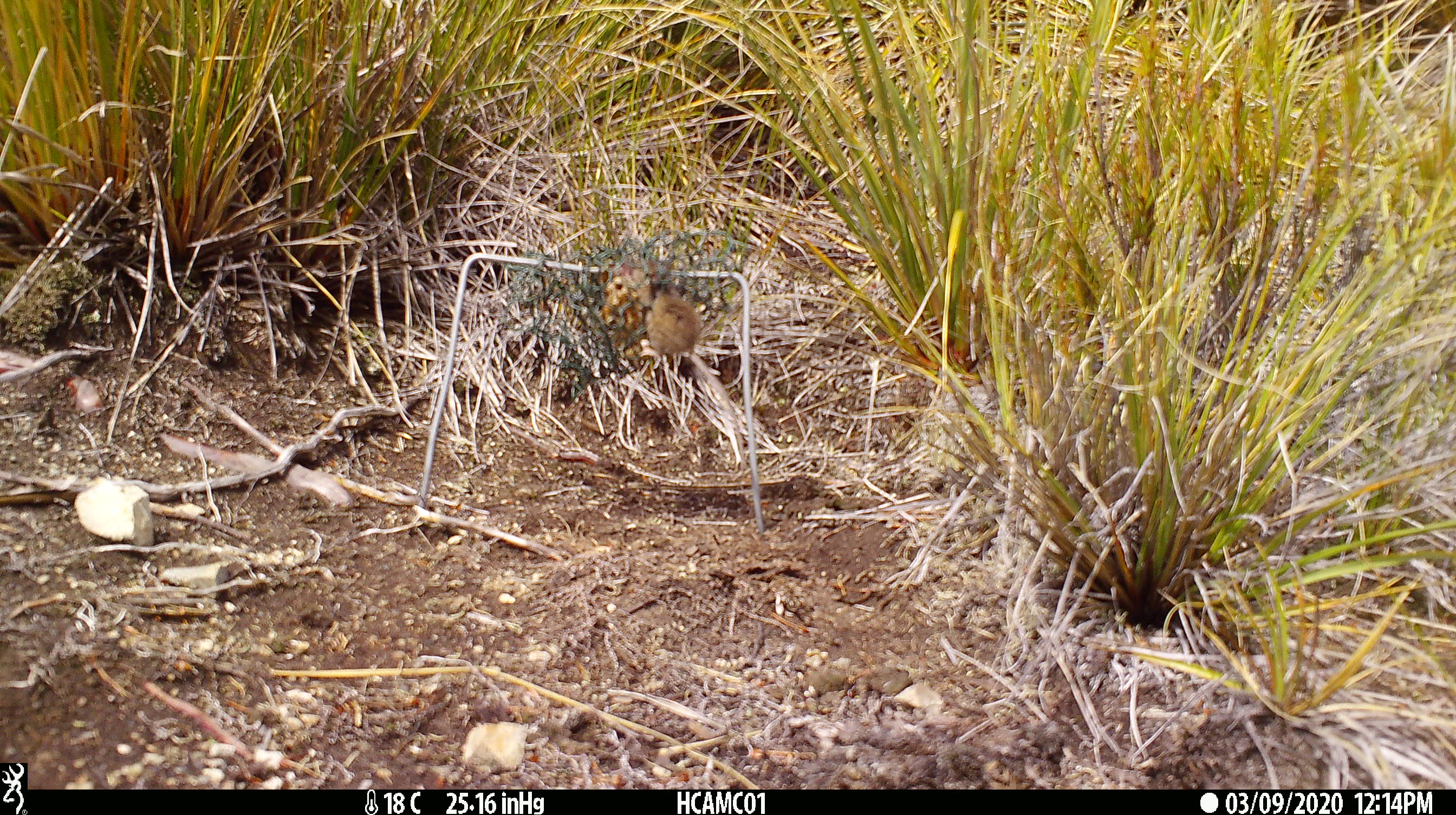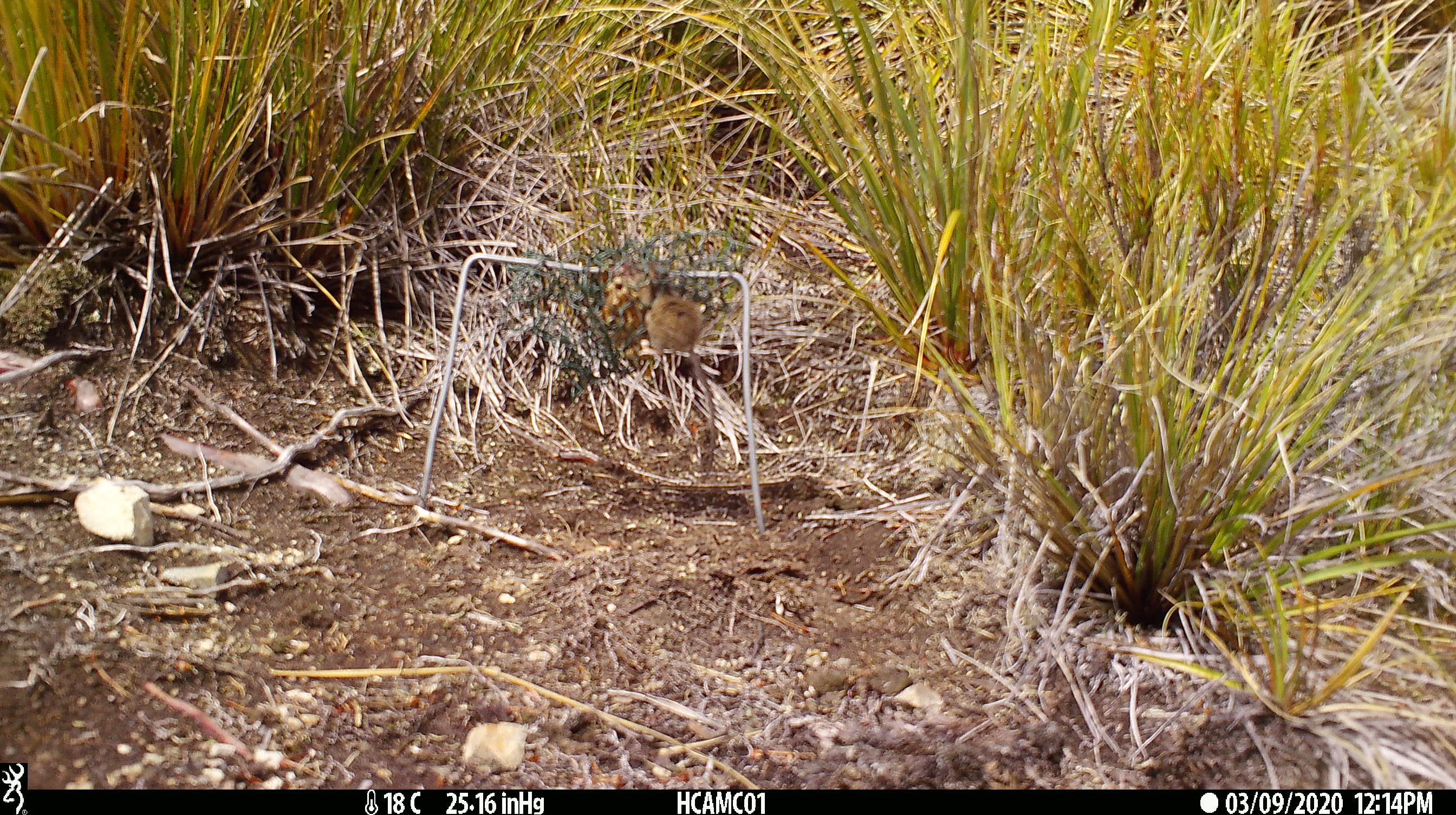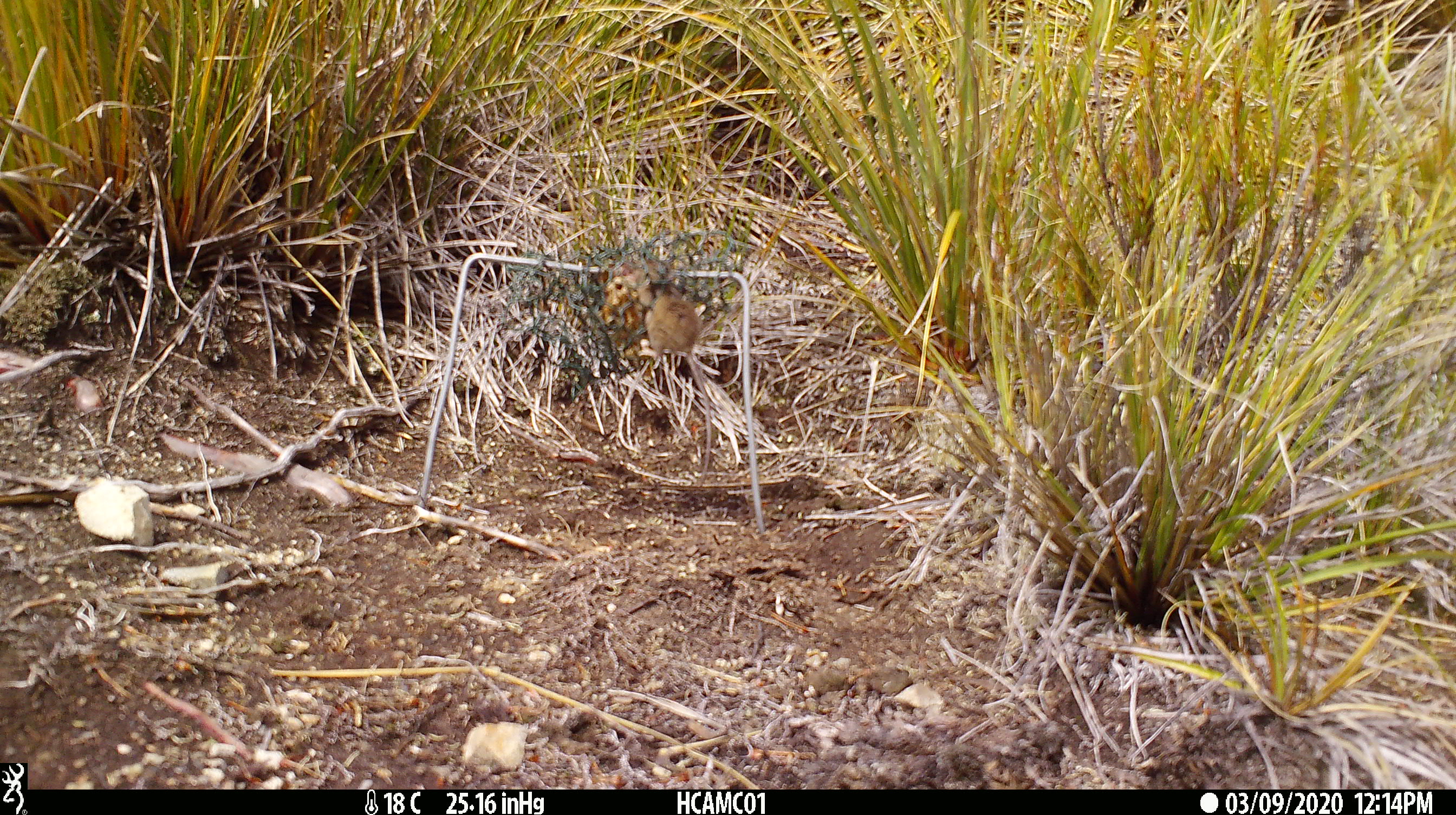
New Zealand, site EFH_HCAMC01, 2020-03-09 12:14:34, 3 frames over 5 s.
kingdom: Animalia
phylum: Chordata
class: Mammalia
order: Rodentia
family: Muridae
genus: Mus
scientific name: Mus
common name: mouse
Mouse (Mus).